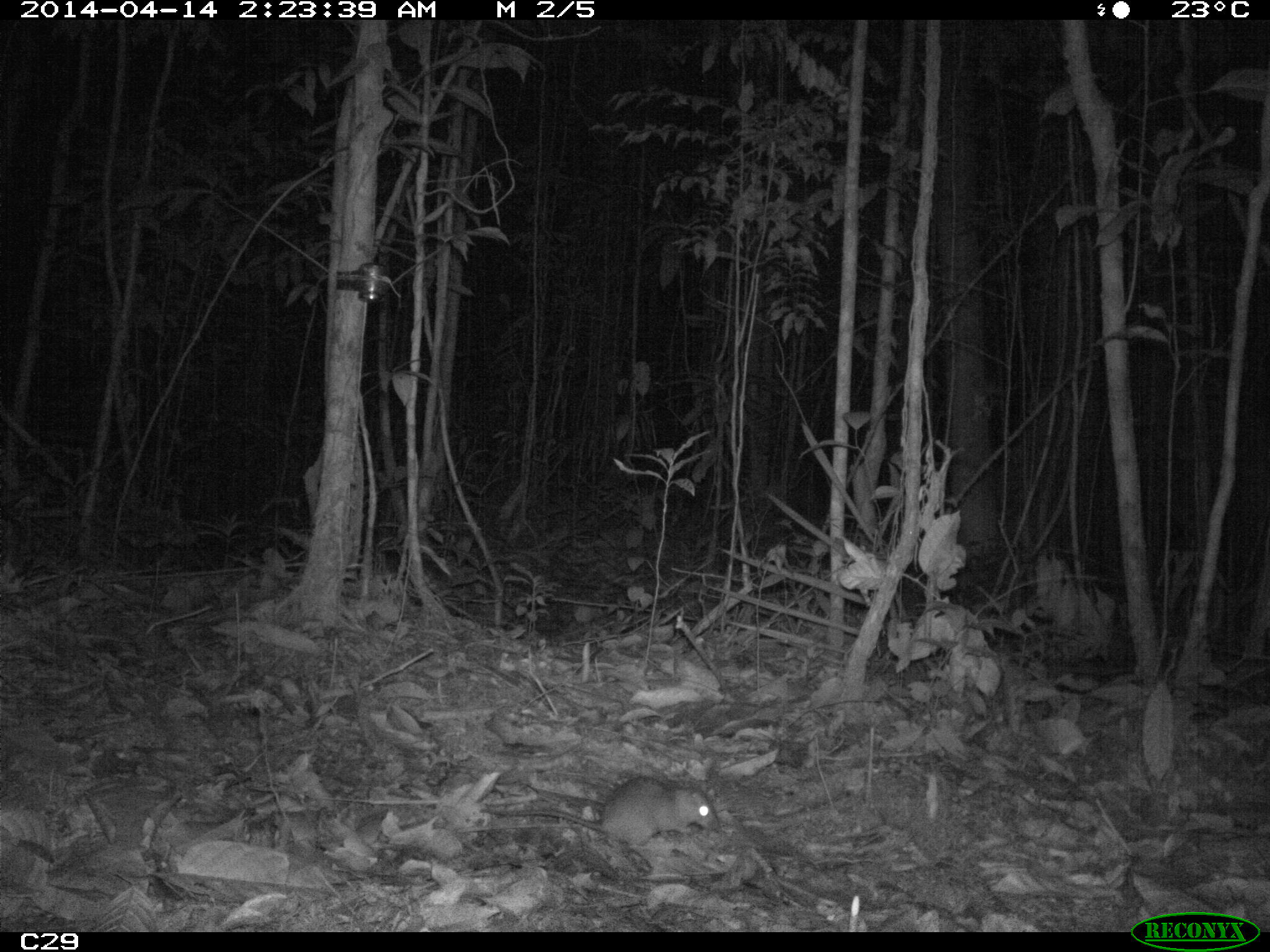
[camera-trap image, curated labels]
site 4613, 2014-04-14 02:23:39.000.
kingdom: Animalia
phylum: Chordata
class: Mammalia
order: Rodentia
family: Muridae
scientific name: Muridae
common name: mice, rats, and gerbils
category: unknown mouse or rat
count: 1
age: adult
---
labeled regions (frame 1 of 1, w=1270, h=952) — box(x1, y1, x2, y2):
unknown mouse or rat: box(479, 774, 719, 856)